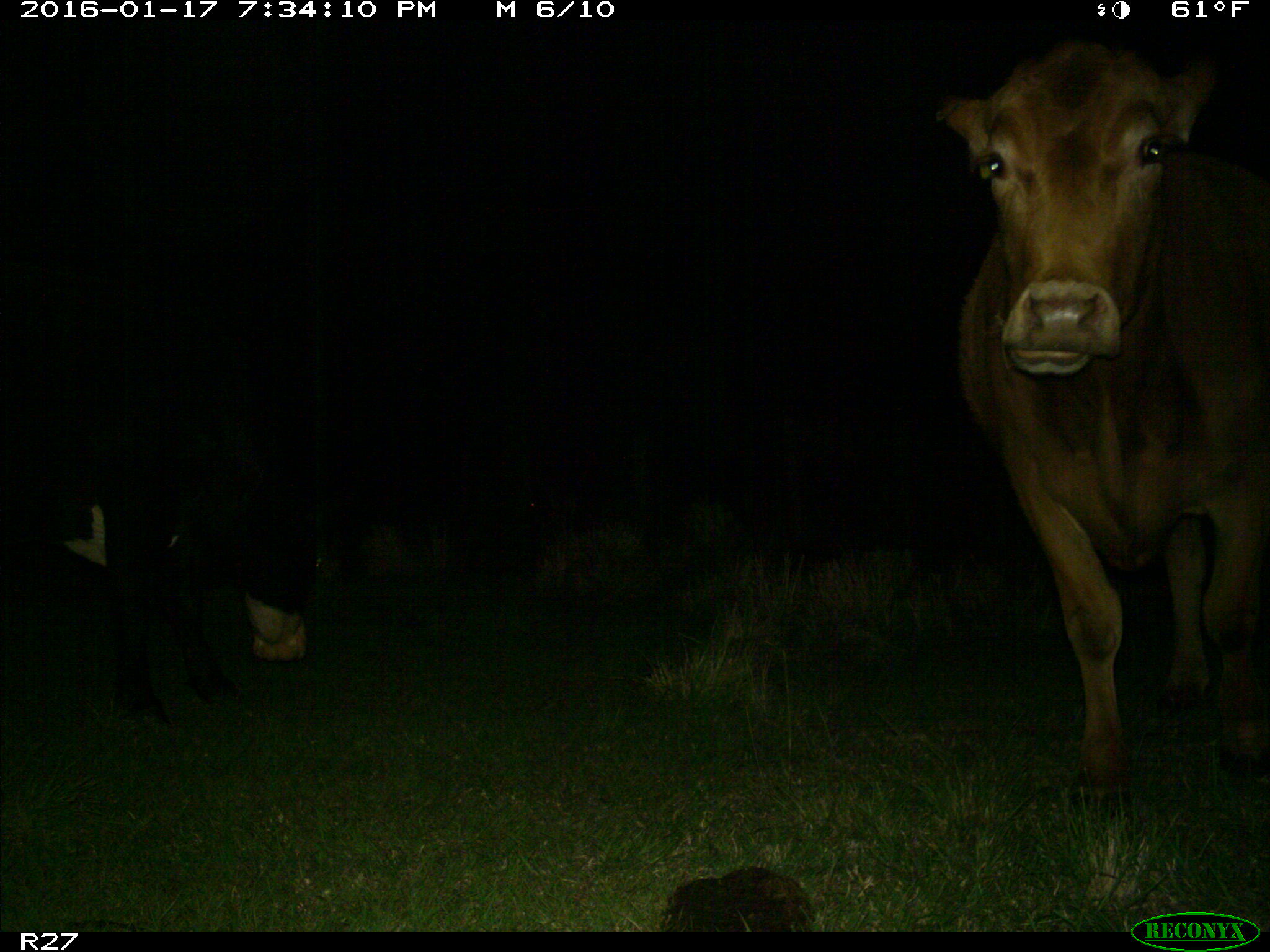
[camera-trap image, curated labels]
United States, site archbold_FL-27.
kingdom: Animalia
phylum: Chordata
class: Mammalia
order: Artiodactyla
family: Bovidae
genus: Bos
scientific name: Bos taurus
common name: domestic cow